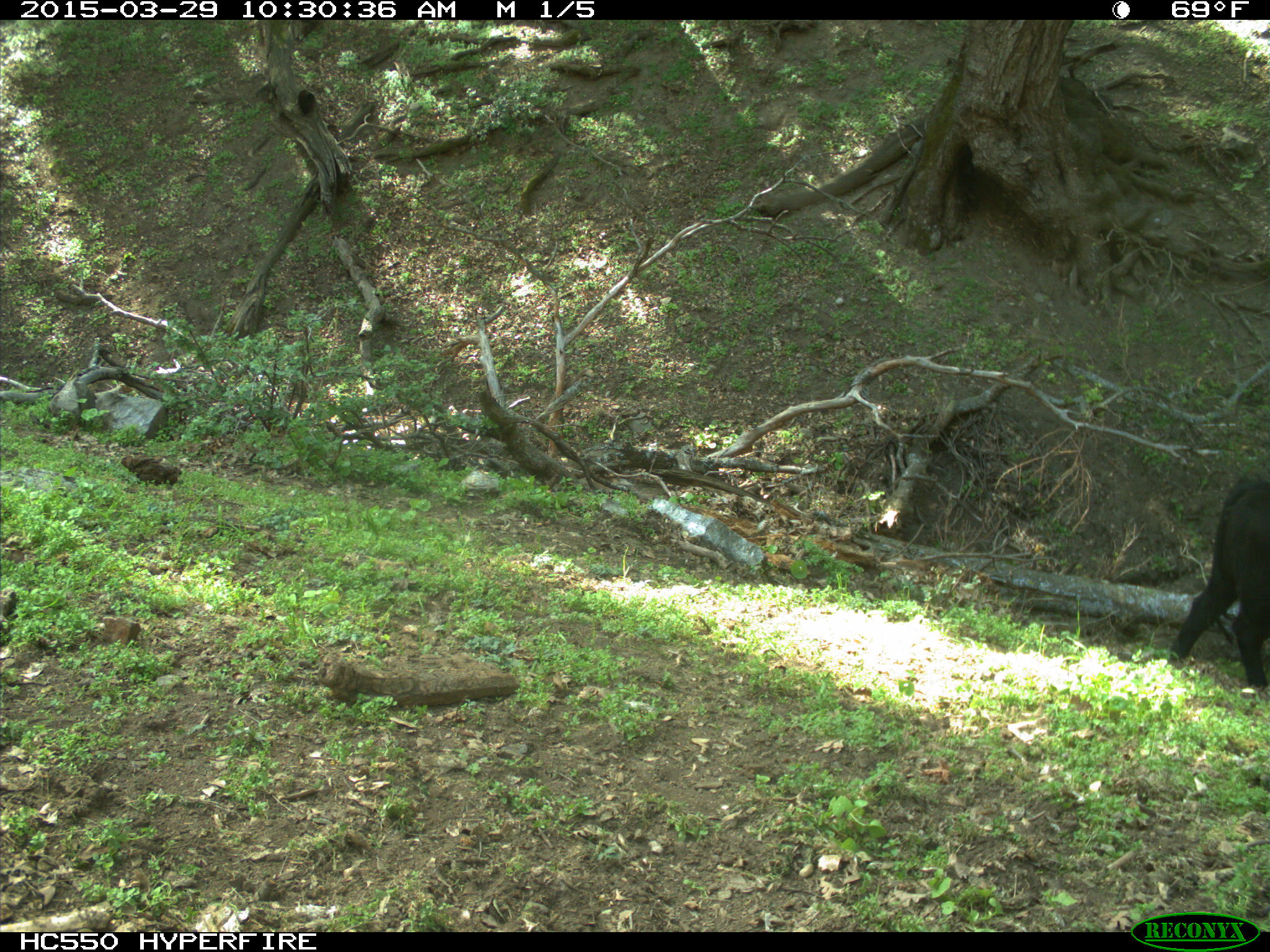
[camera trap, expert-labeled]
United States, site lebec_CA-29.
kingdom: Animalia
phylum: Chordata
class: Mammalia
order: Artiodactyla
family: Bovidae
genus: Bos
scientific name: Bos taurus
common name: domestic cow